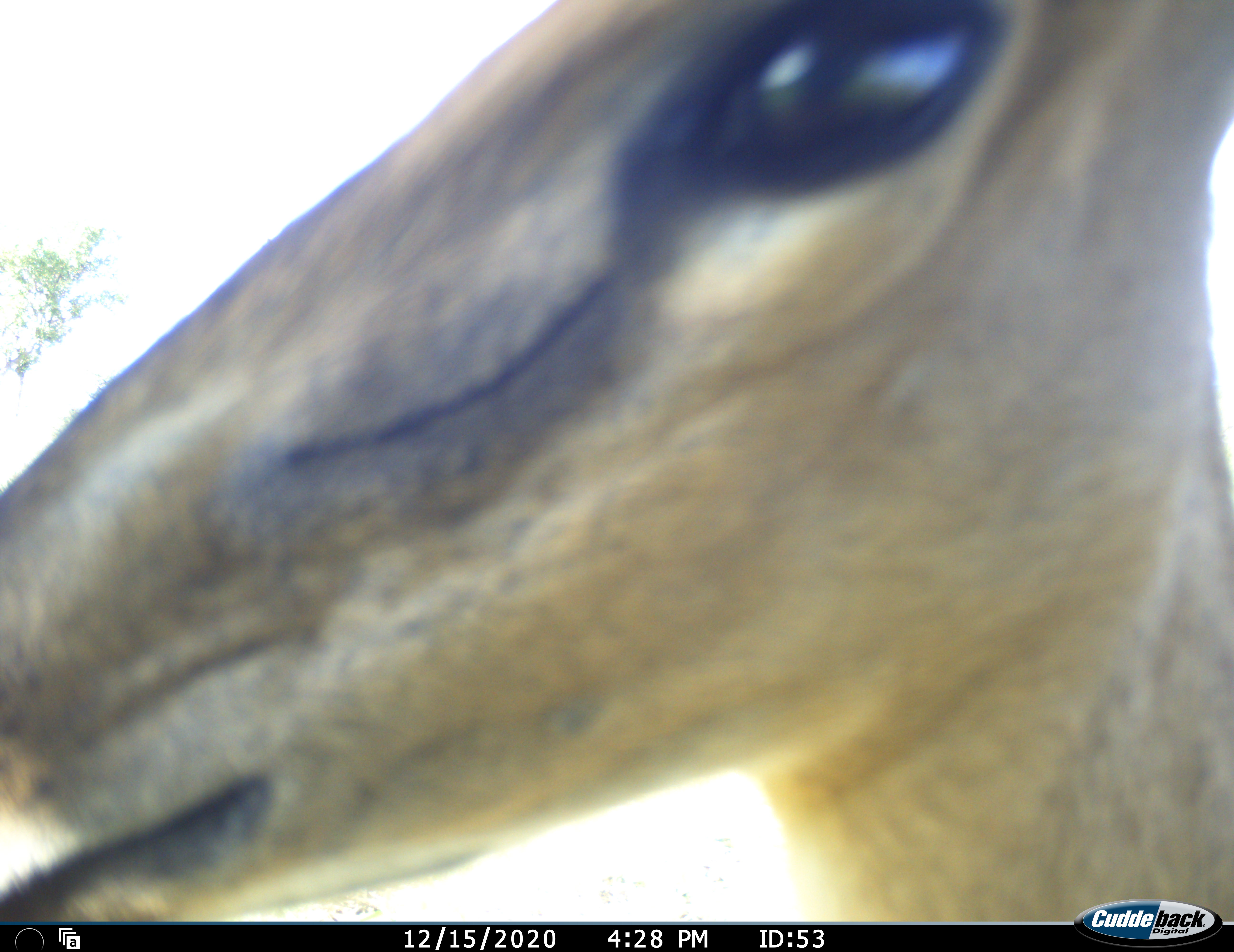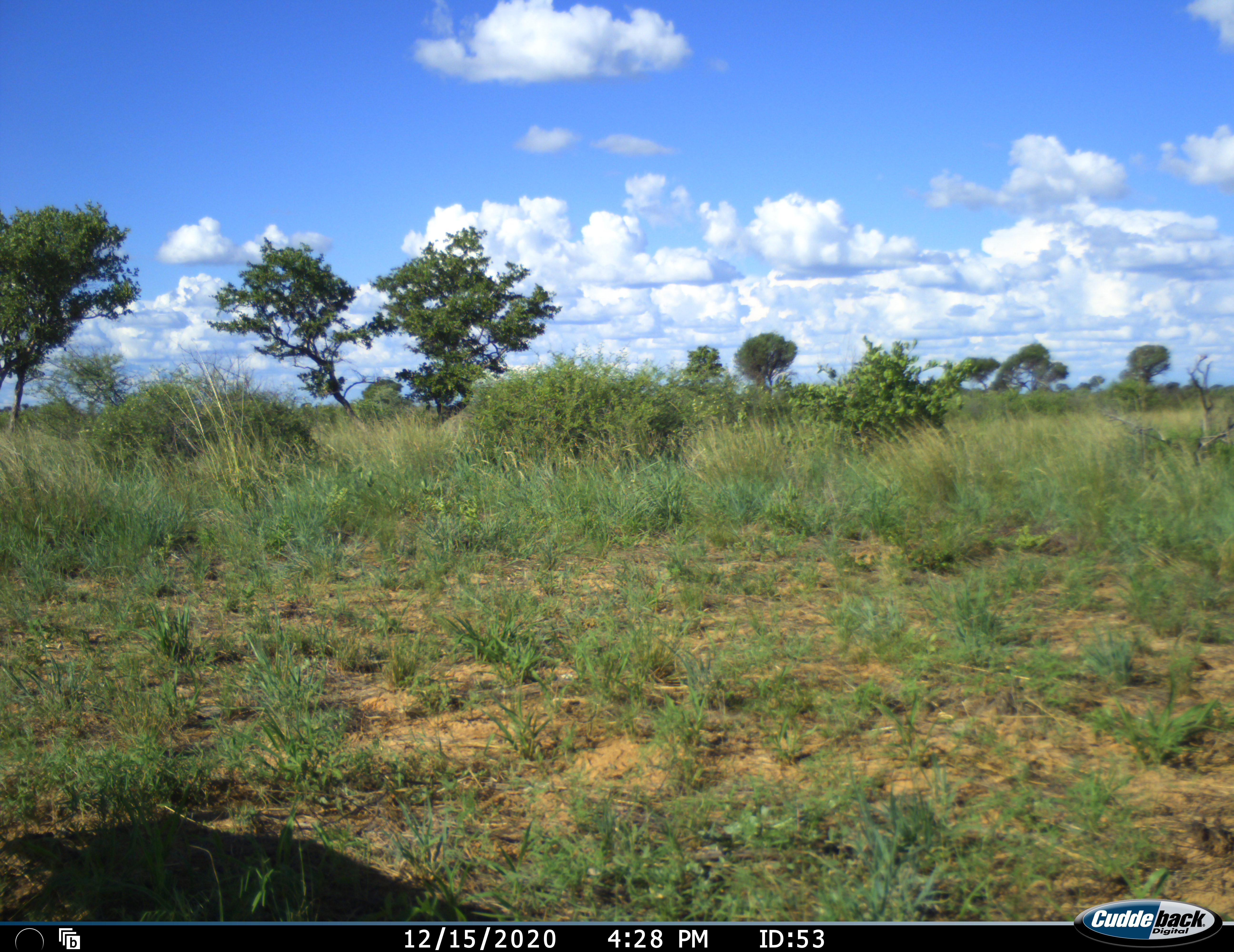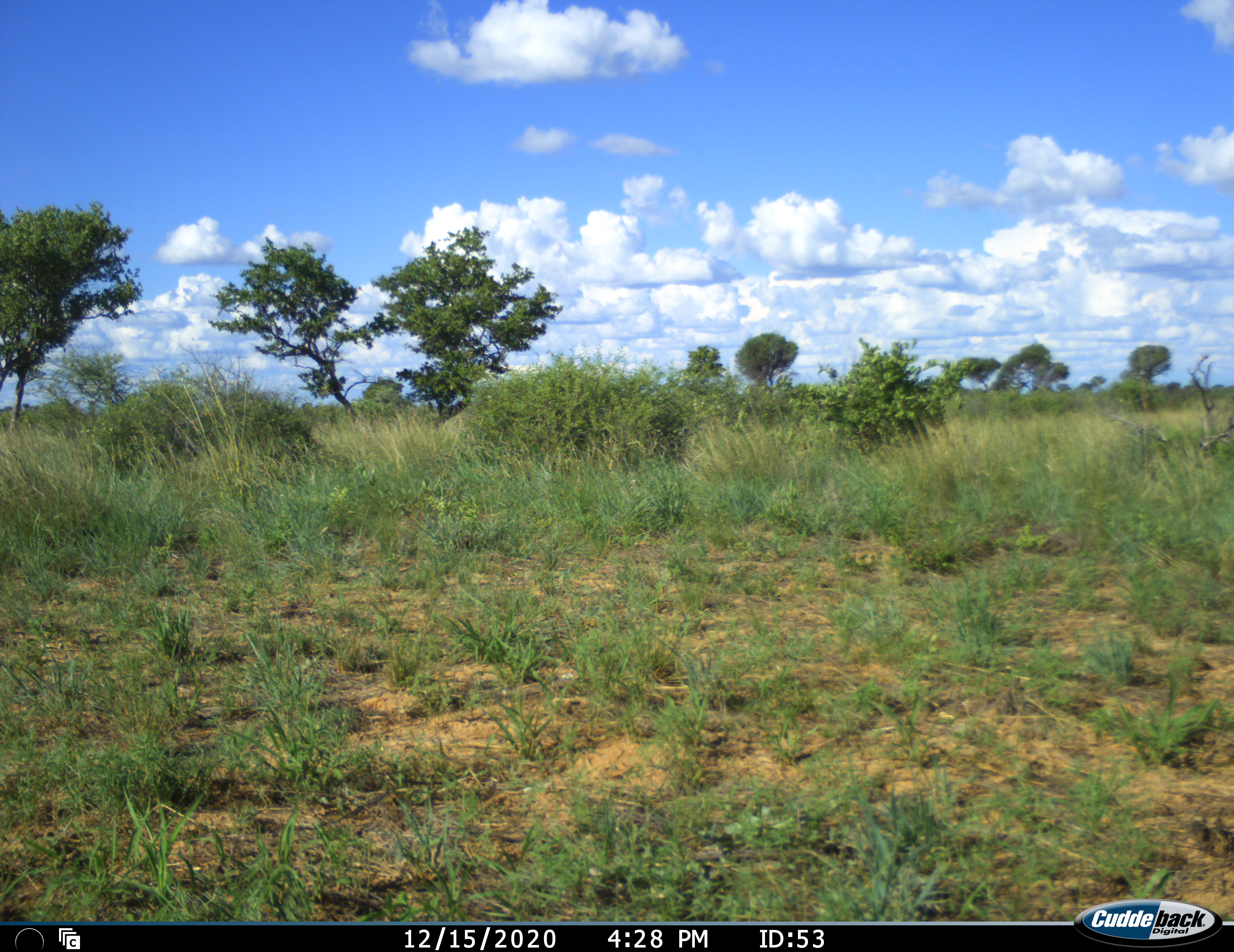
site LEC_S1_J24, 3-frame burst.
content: unidentified animal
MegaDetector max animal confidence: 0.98